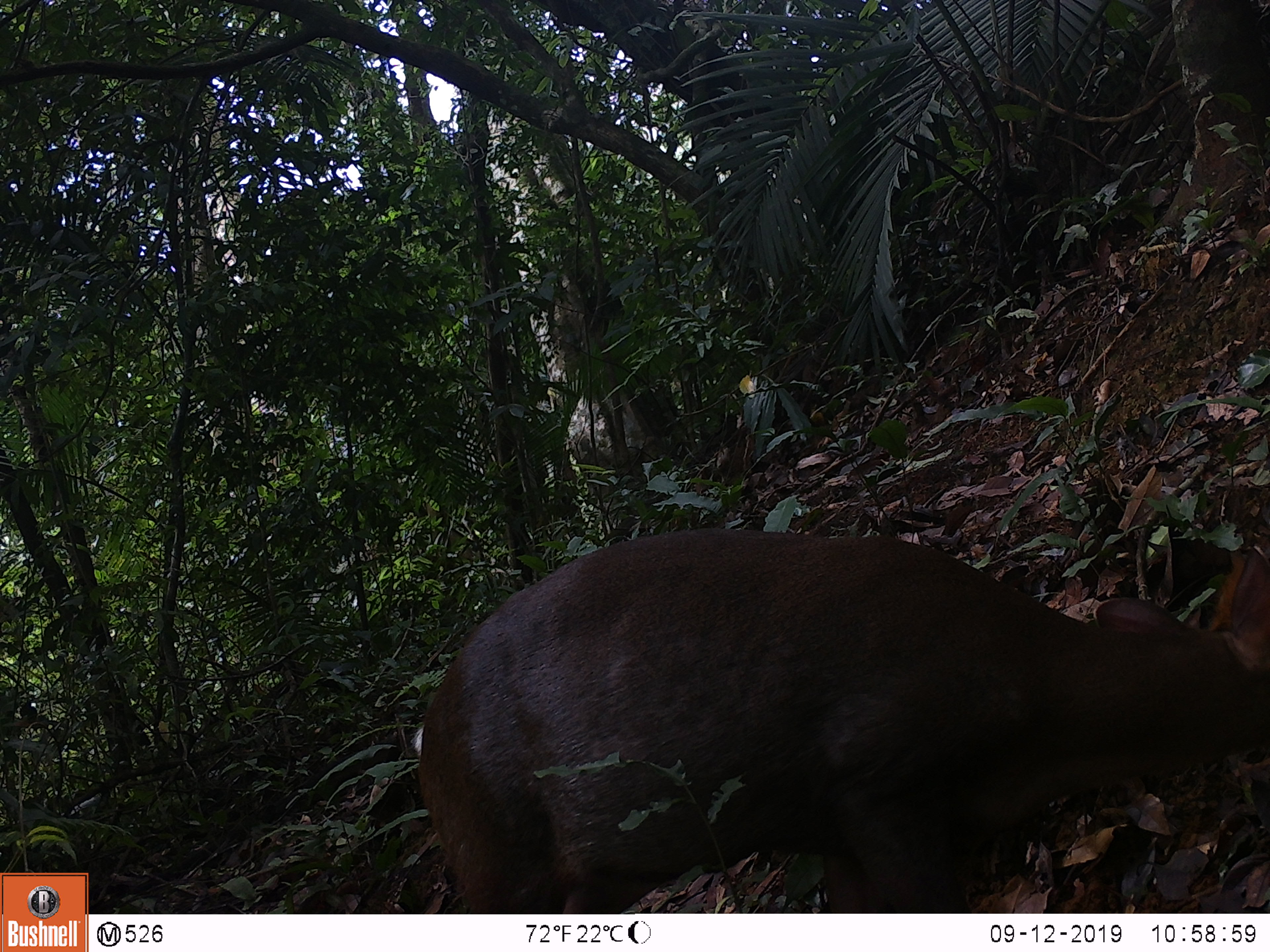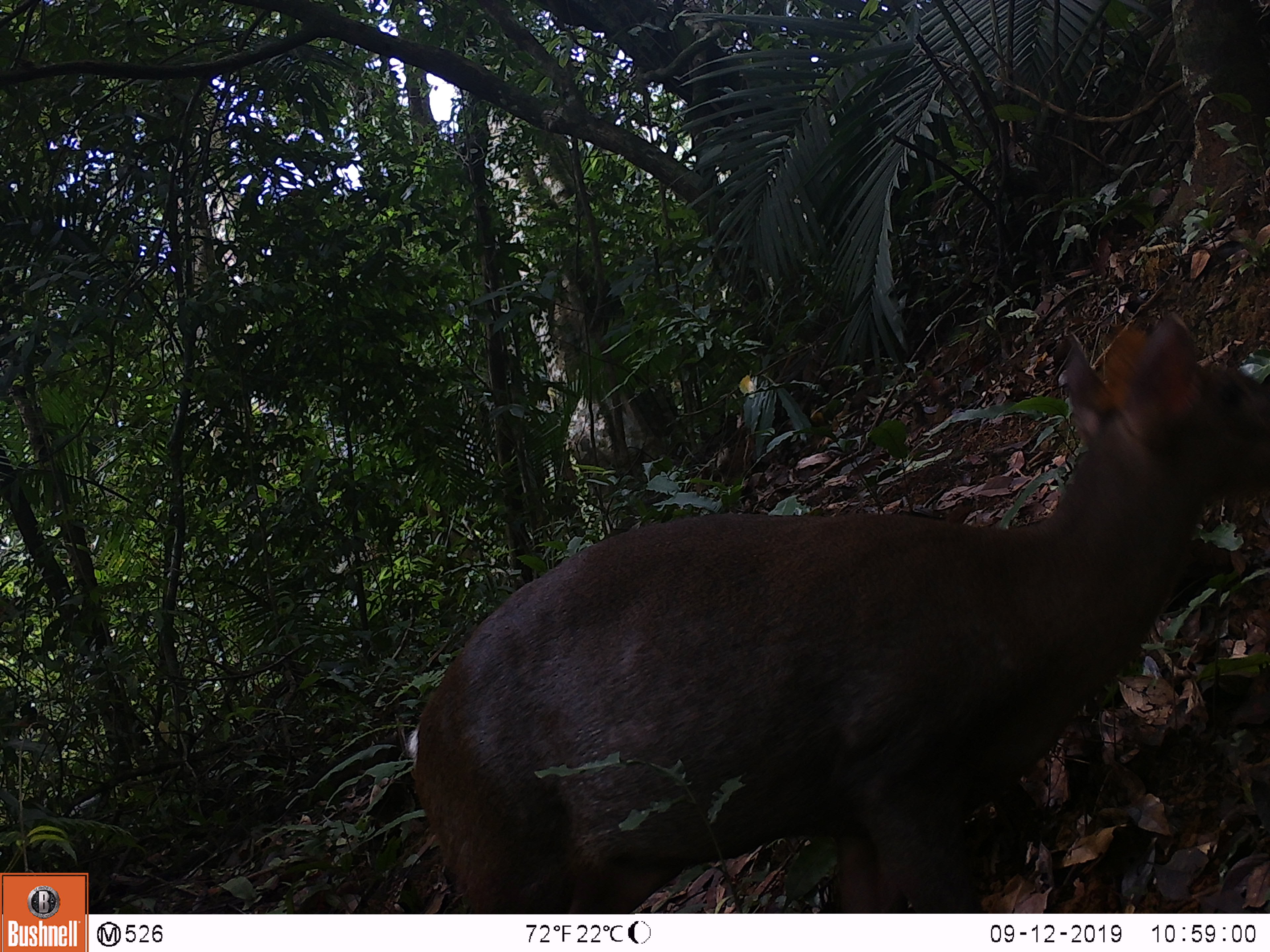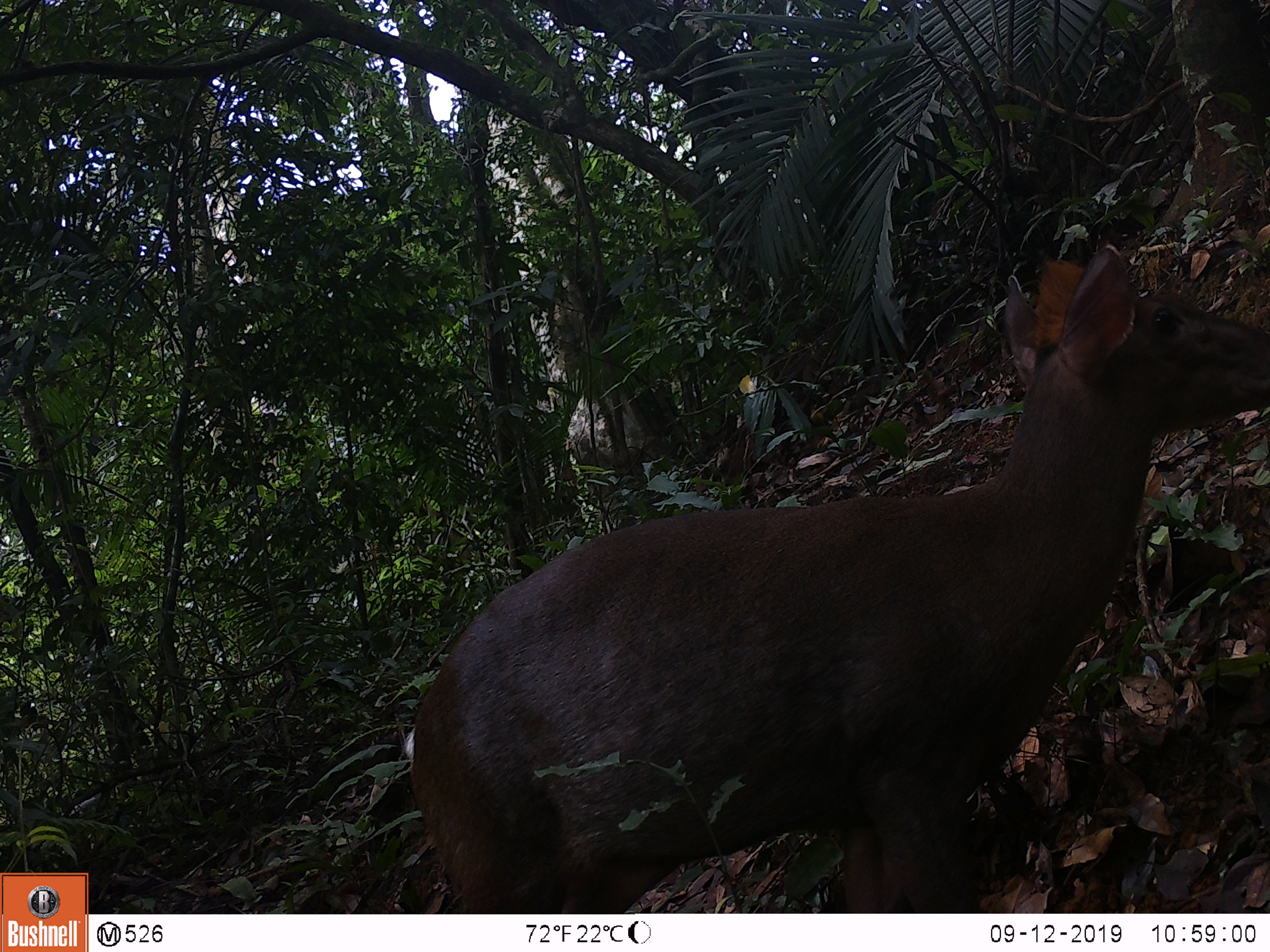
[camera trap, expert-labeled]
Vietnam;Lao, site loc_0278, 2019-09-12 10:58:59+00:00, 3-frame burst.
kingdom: Animalia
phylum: Chordata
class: Mammalia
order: Artiodactyla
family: Cervidae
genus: Muntiacus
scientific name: Muntiacus rooseveltorum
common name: roosevelt's muntjac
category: roosevelts muntjac group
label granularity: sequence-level